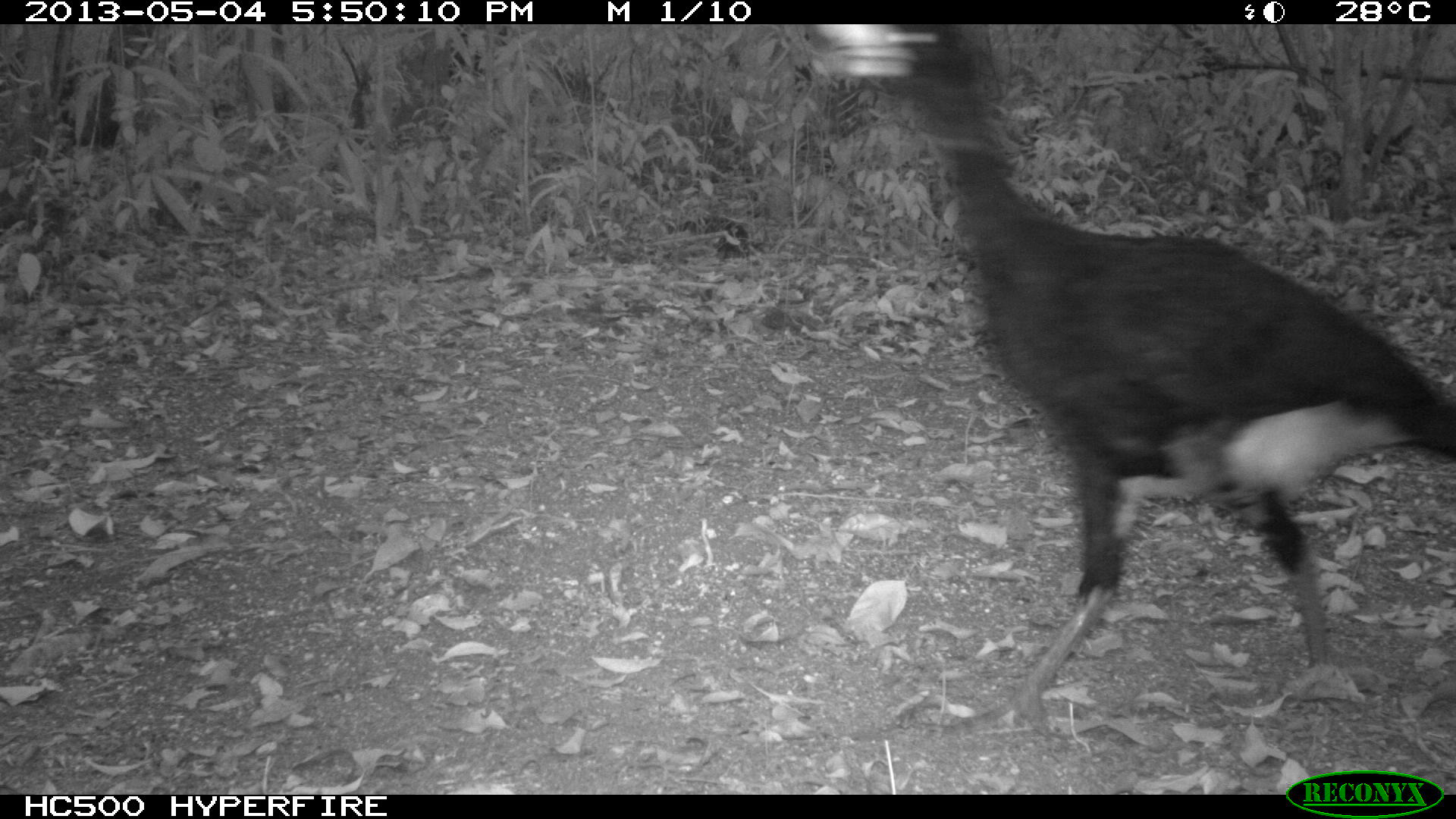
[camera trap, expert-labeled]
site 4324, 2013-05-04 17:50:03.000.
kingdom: Animalia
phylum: Chordata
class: Aves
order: Galliformes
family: Cracidae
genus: Crax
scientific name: Crax rubra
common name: great curassow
Crax rubra (great curassow), count 1, sex male.